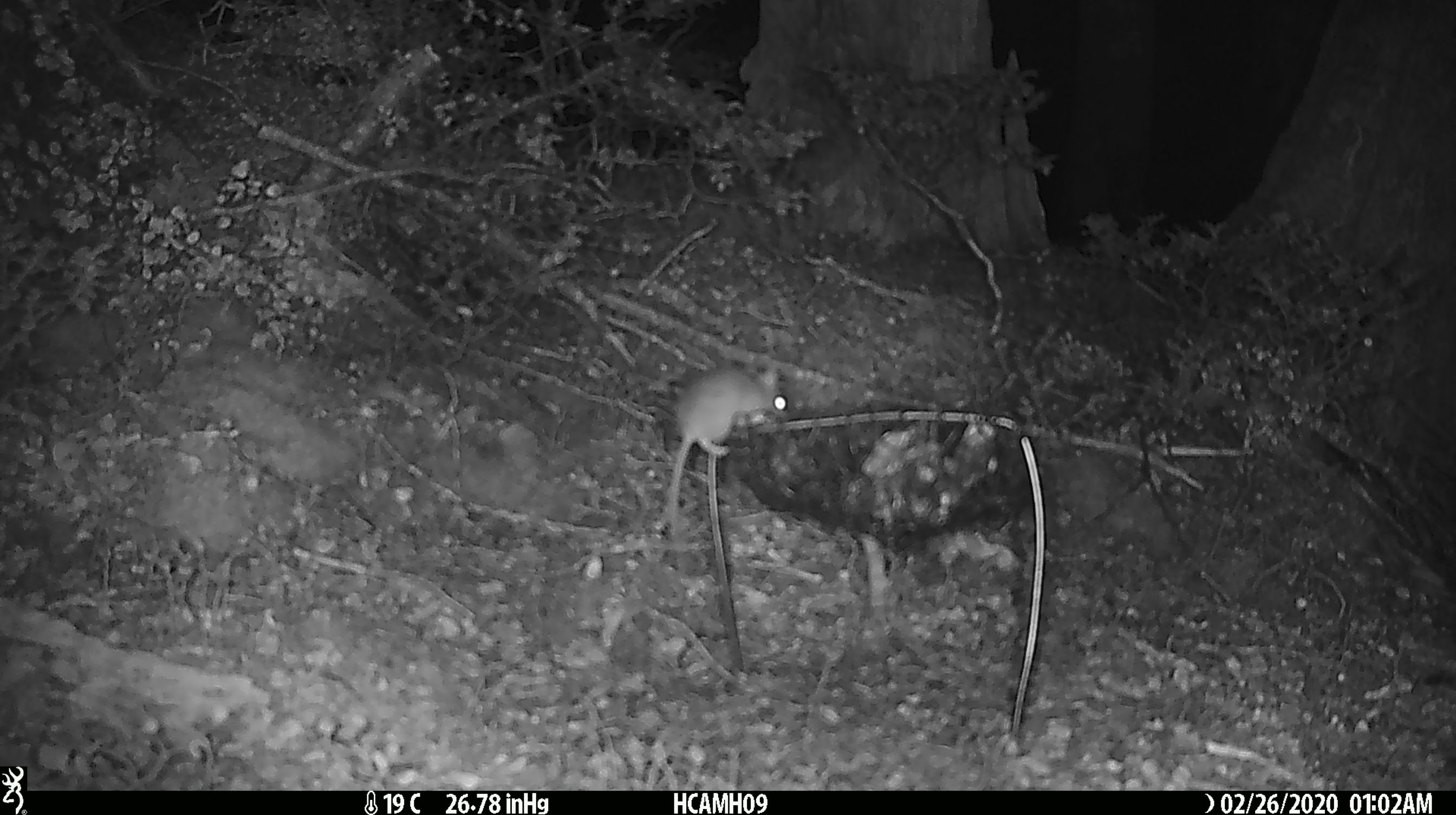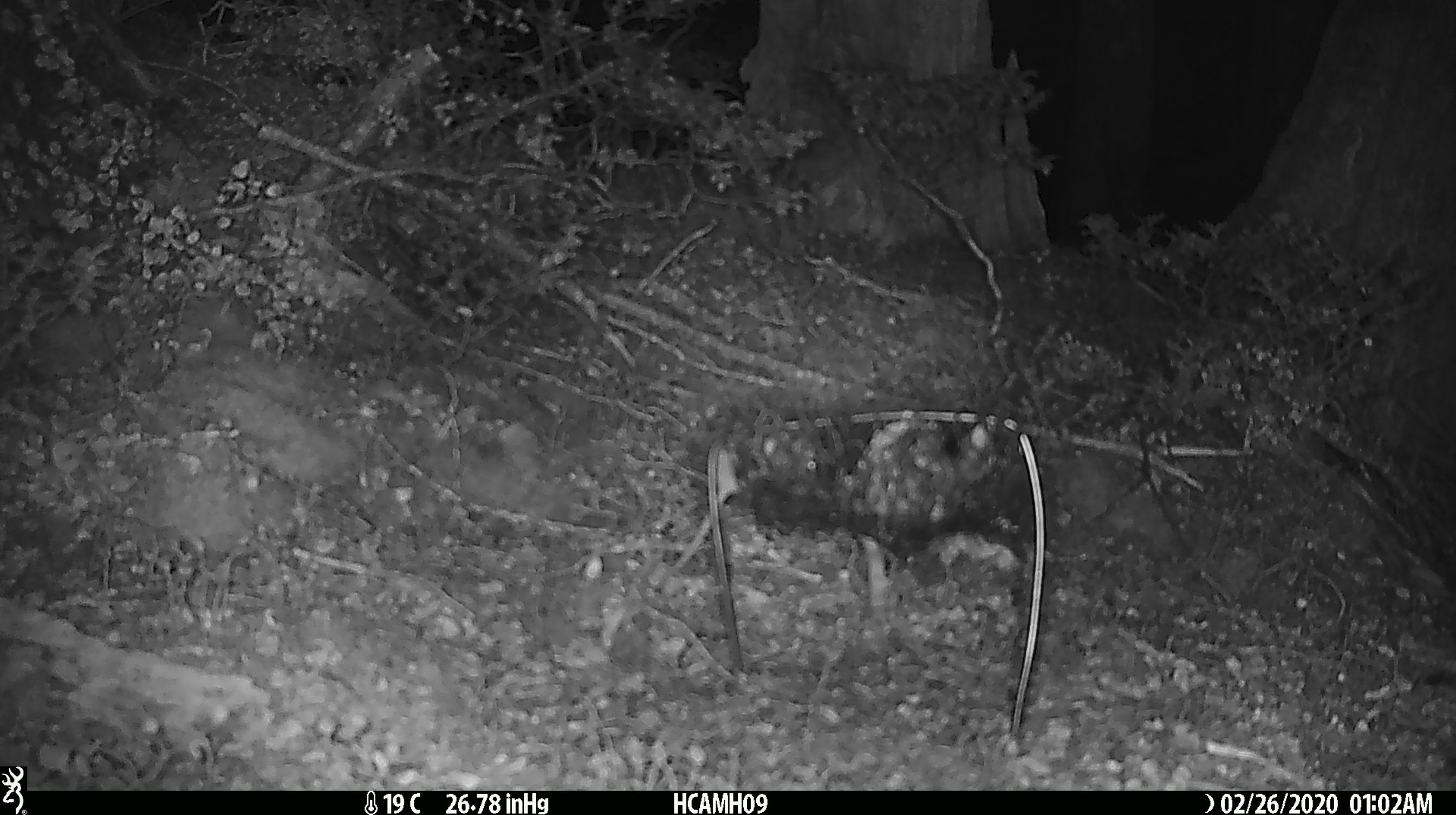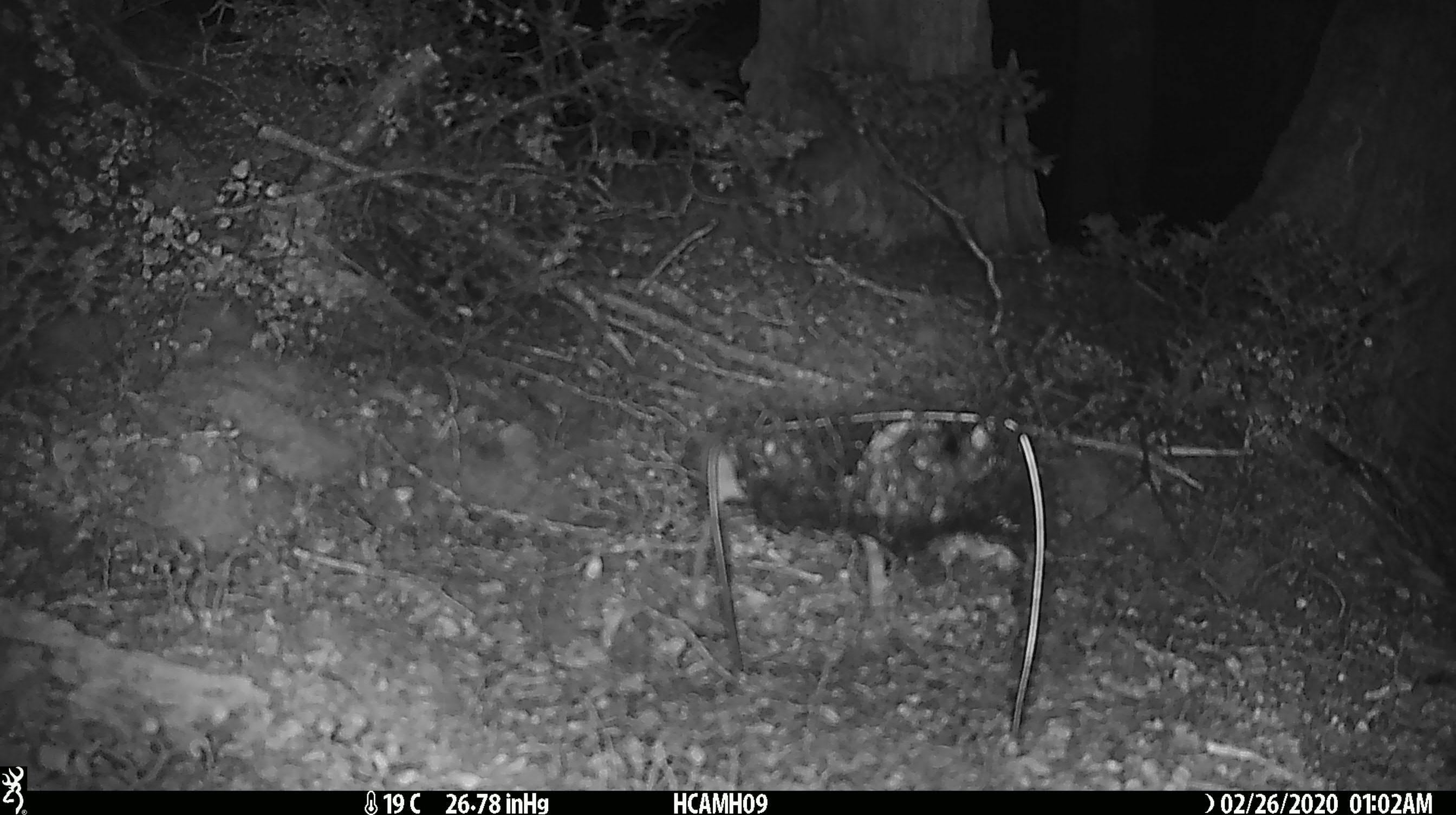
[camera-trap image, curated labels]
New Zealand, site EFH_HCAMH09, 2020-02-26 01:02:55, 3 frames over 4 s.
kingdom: Animalia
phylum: Chordata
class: Mammalia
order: Rodentia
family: Muridae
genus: Mus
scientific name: Mus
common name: mouse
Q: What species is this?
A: Mouse (Mus).